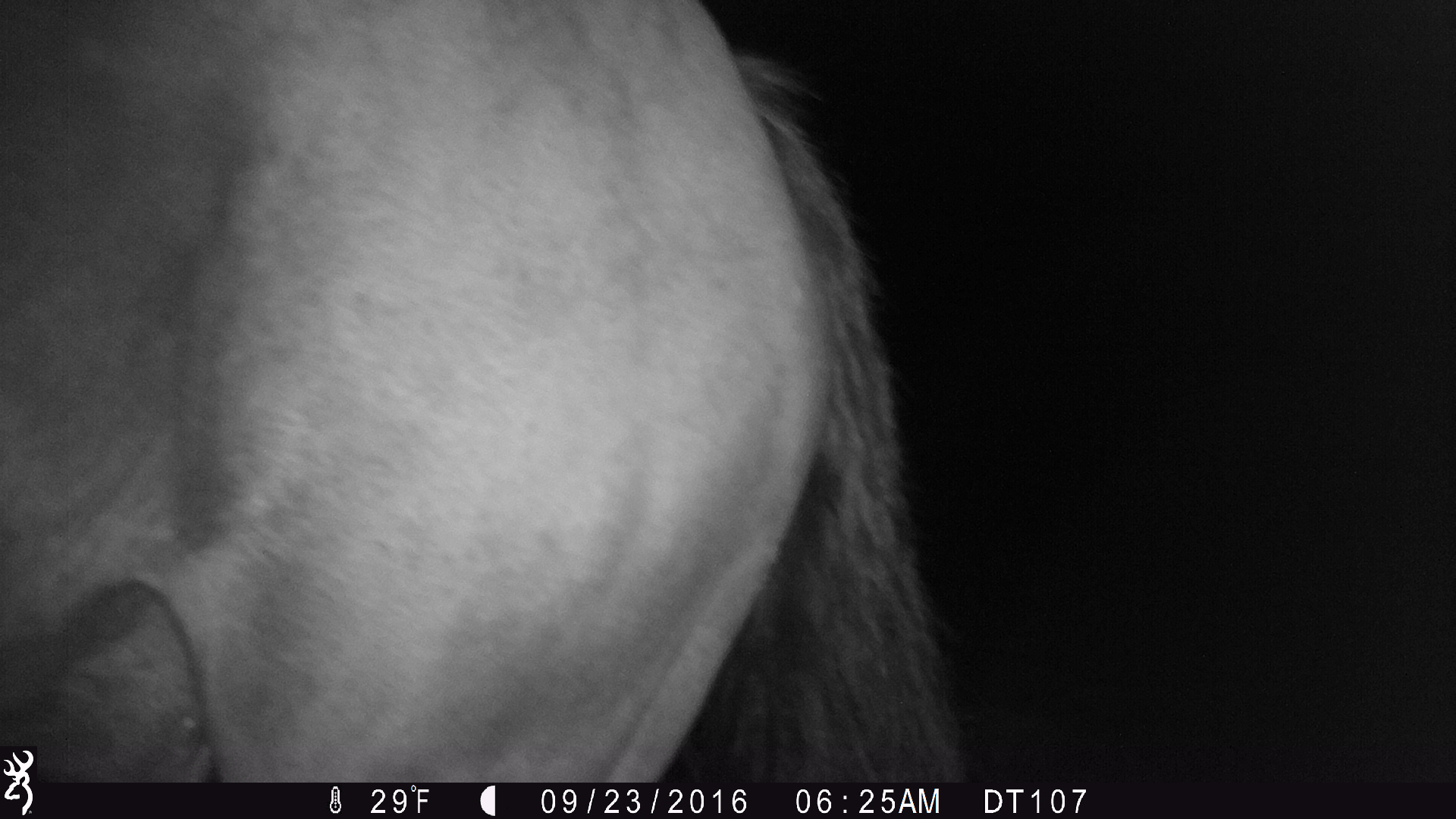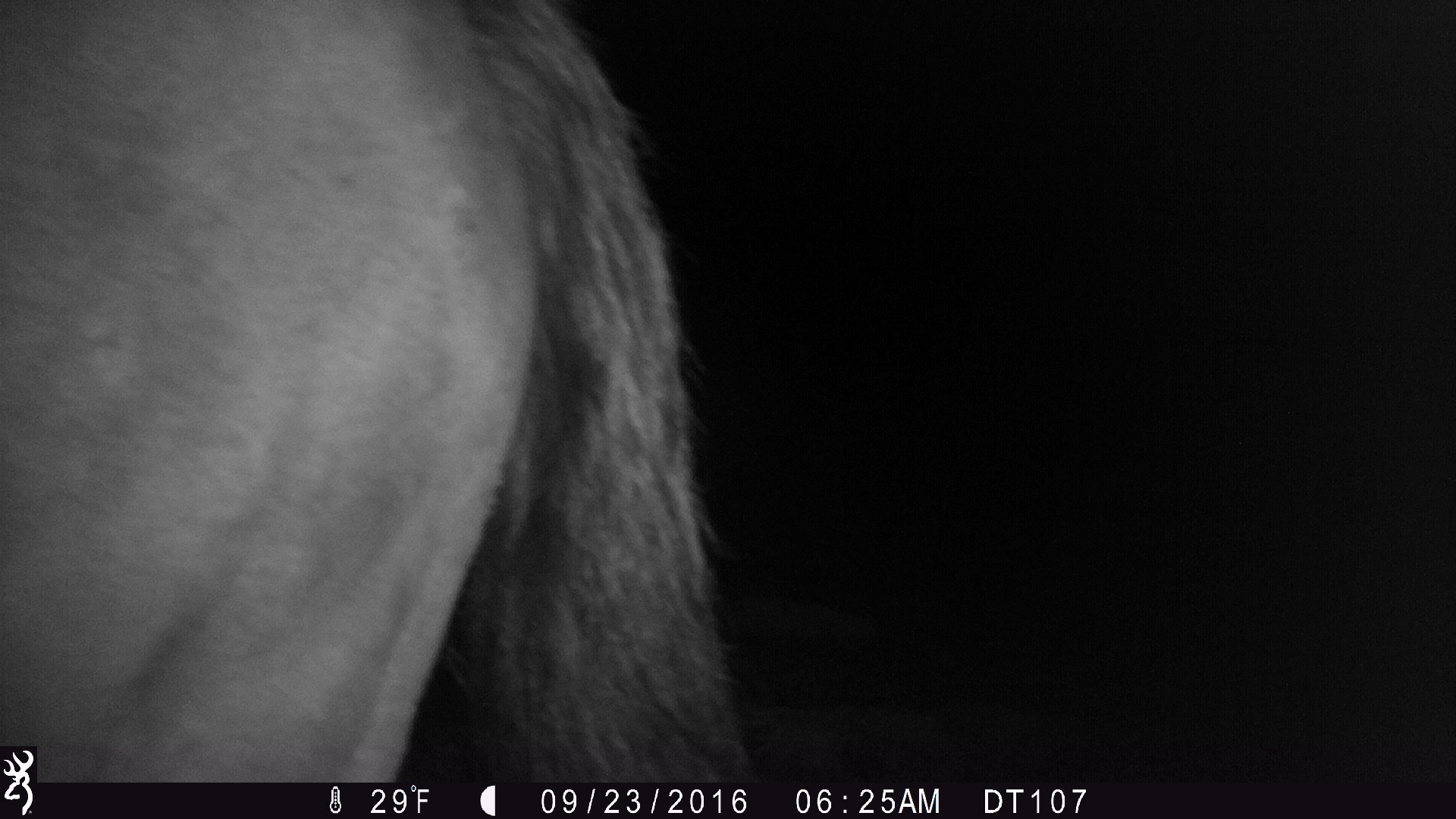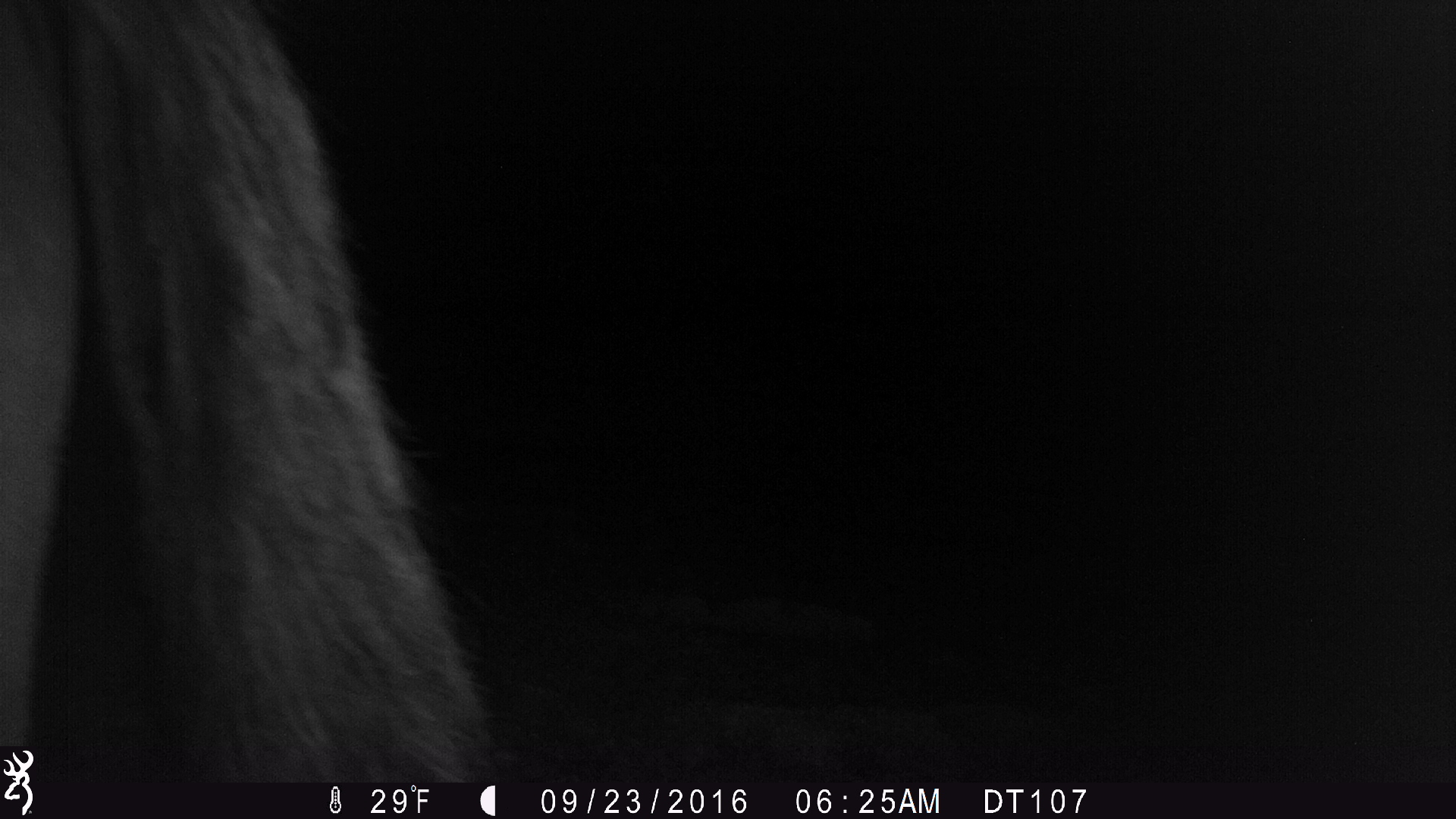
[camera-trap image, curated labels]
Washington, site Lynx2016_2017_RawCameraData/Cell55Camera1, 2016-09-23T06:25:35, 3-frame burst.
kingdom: Animalia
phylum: Chordata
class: Mammalia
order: Perissodactyla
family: Equidae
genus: Equus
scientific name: Equus caballus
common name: domestic horse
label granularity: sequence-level